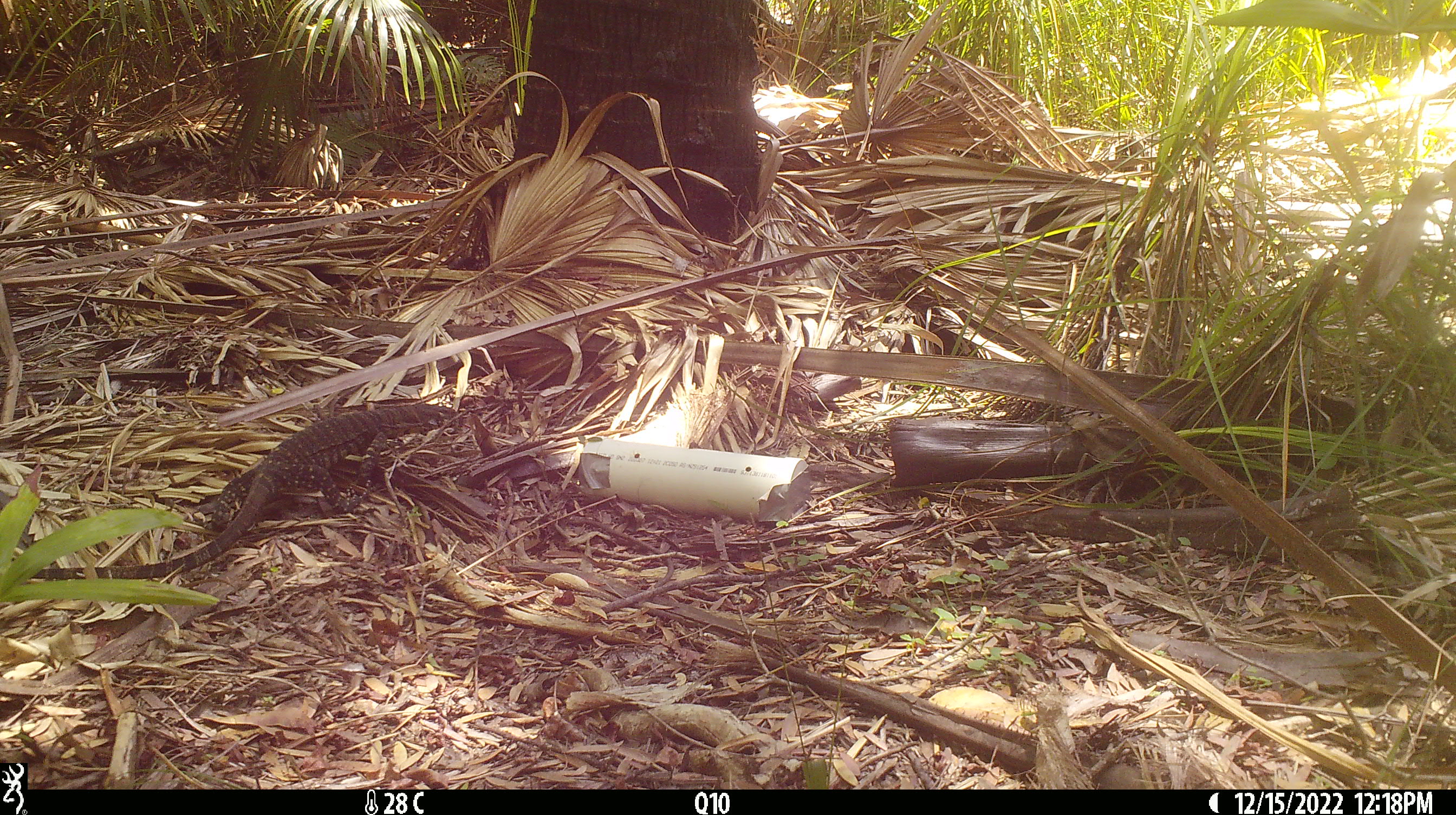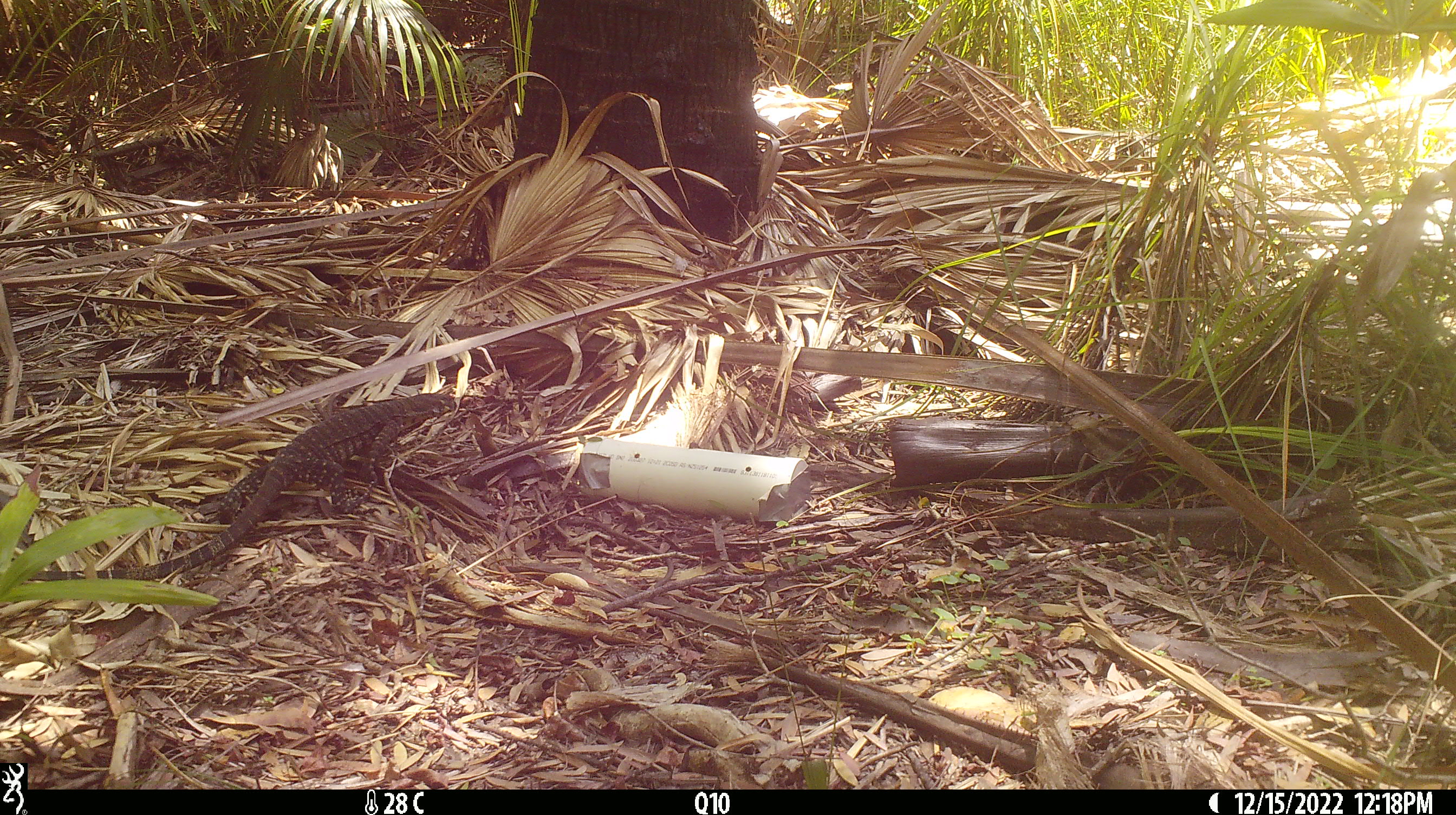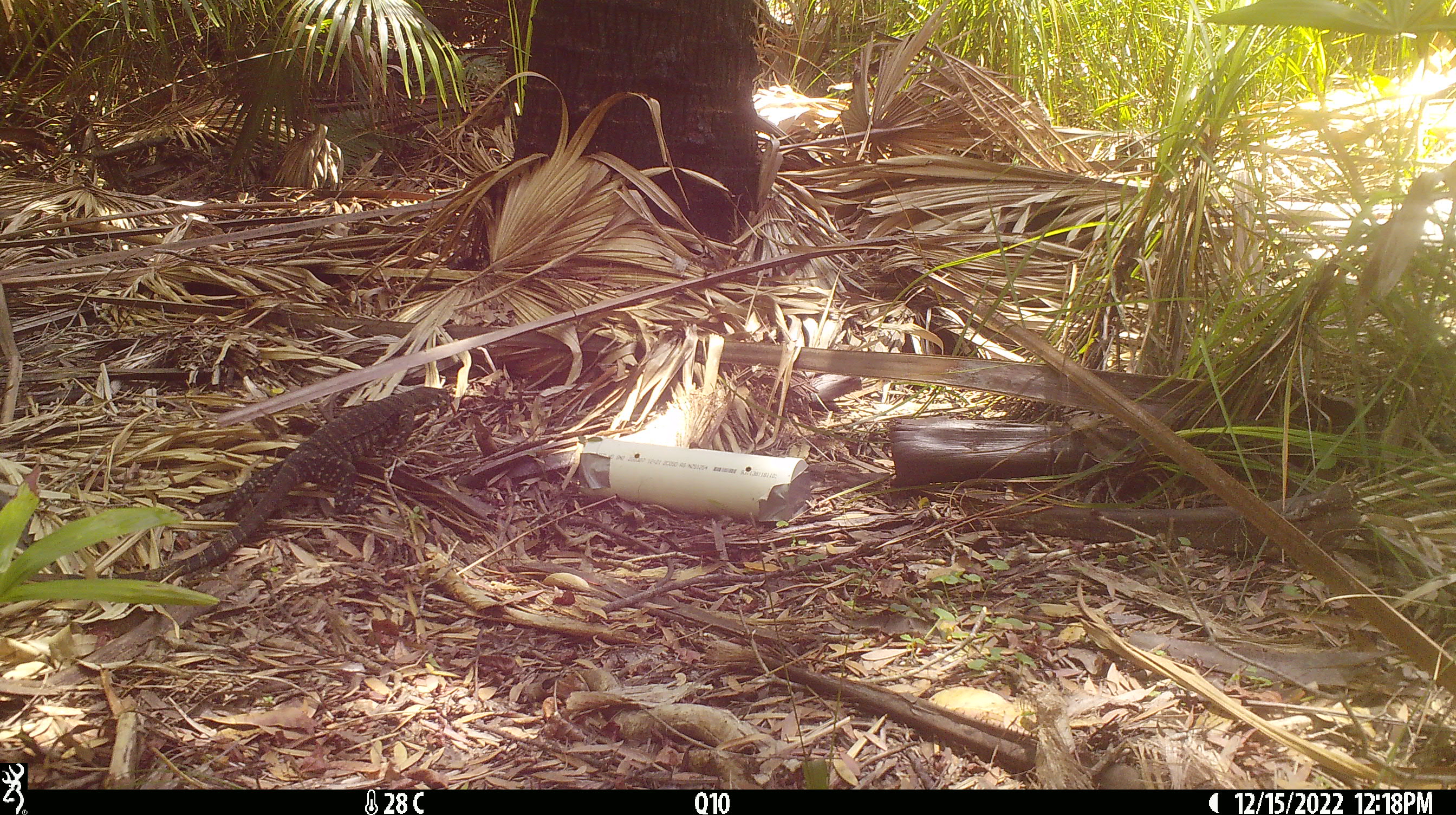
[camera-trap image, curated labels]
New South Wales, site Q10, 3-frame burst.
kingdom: Animalia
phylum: Chordata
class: Reptilia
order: Squamata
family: Varanidae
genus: Varanus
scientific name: Varanus varius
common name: lace monitor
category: goanna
Goanna (lace monitor) (Varanus varius).